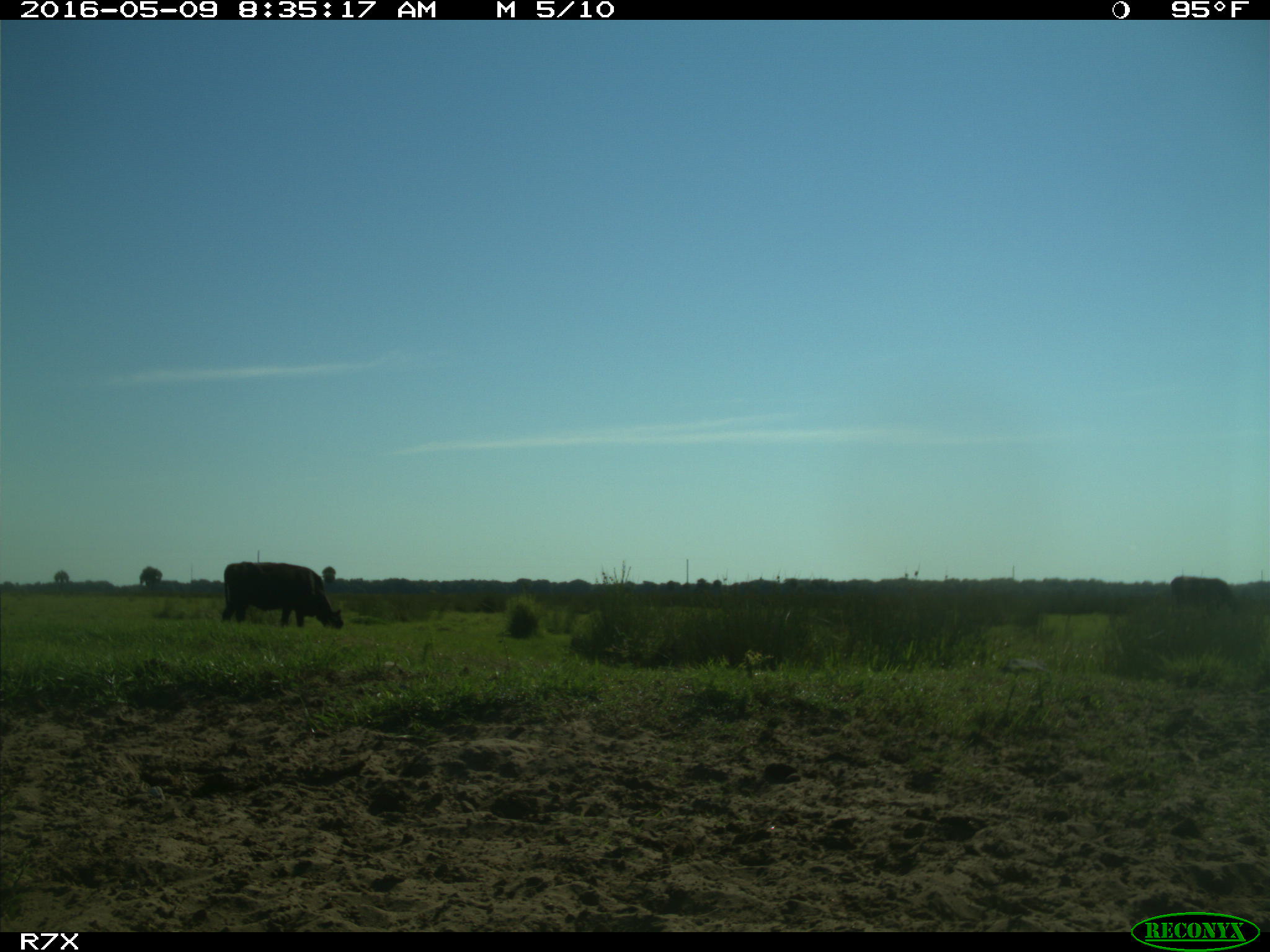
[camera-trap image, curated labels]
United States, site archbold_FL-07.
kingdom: Animalia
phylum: Chordata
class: Mammalia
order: Artiodactyla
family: Bovidae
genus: Bos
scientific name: Bos taurus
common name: domestic cow